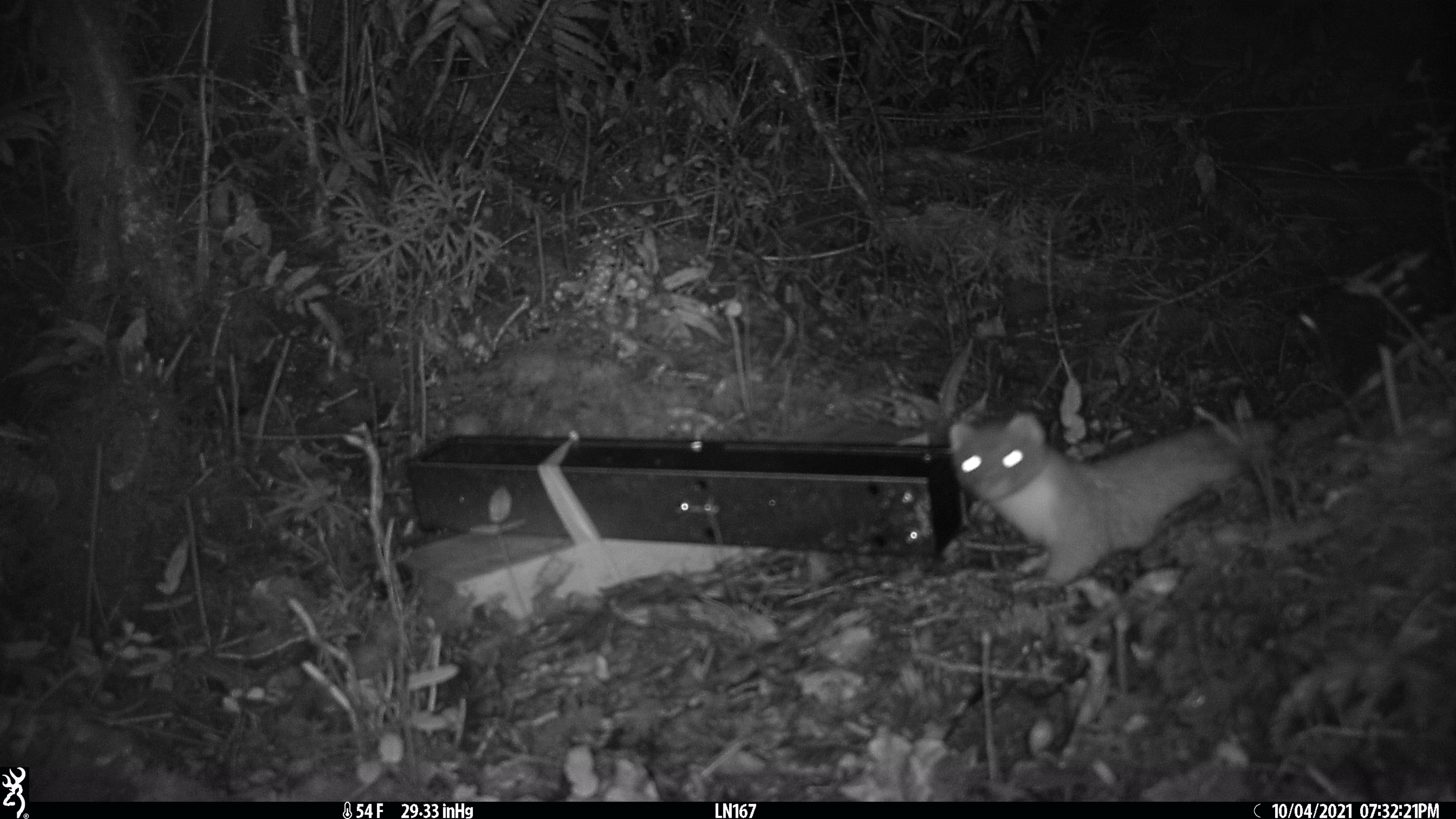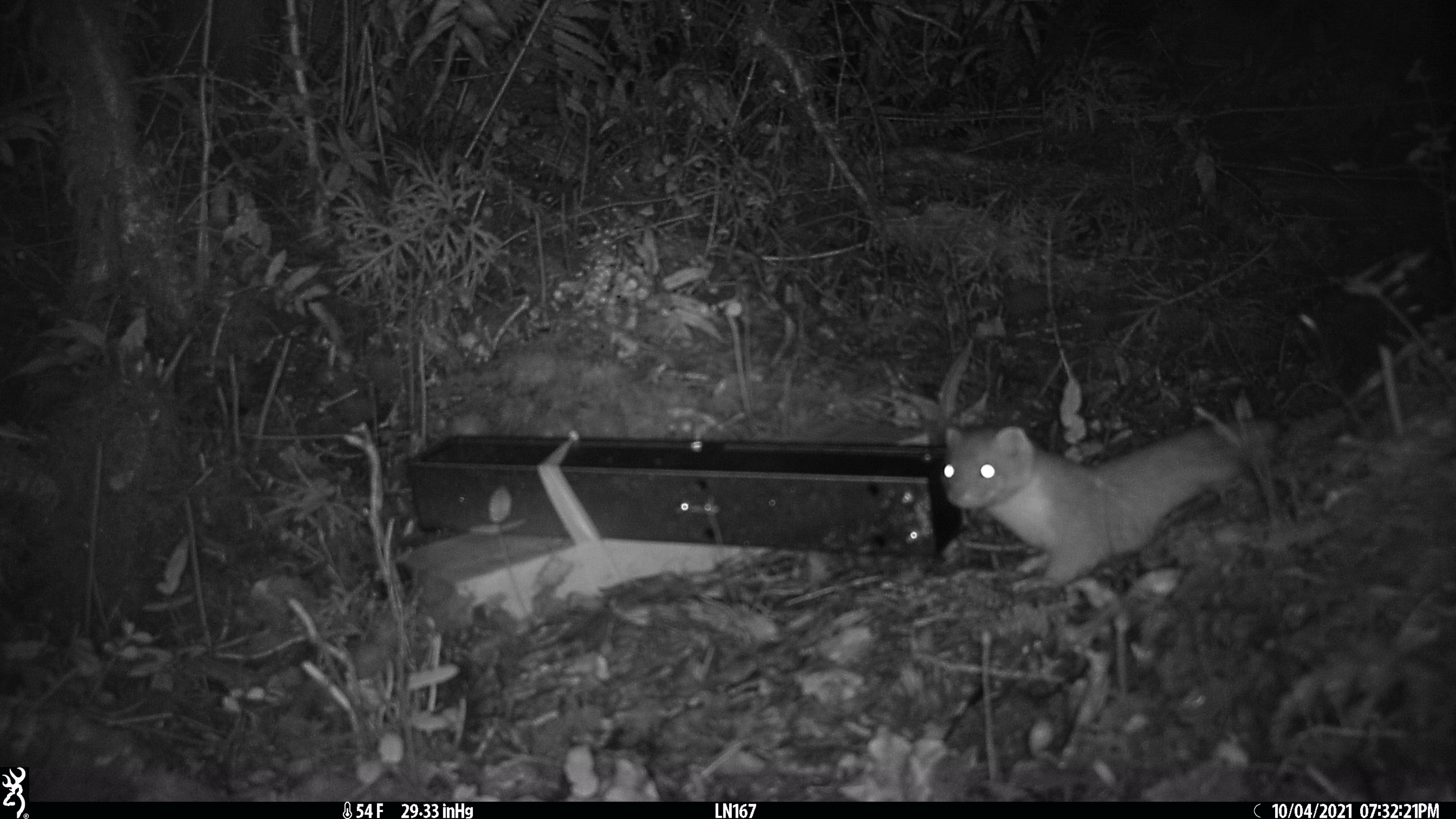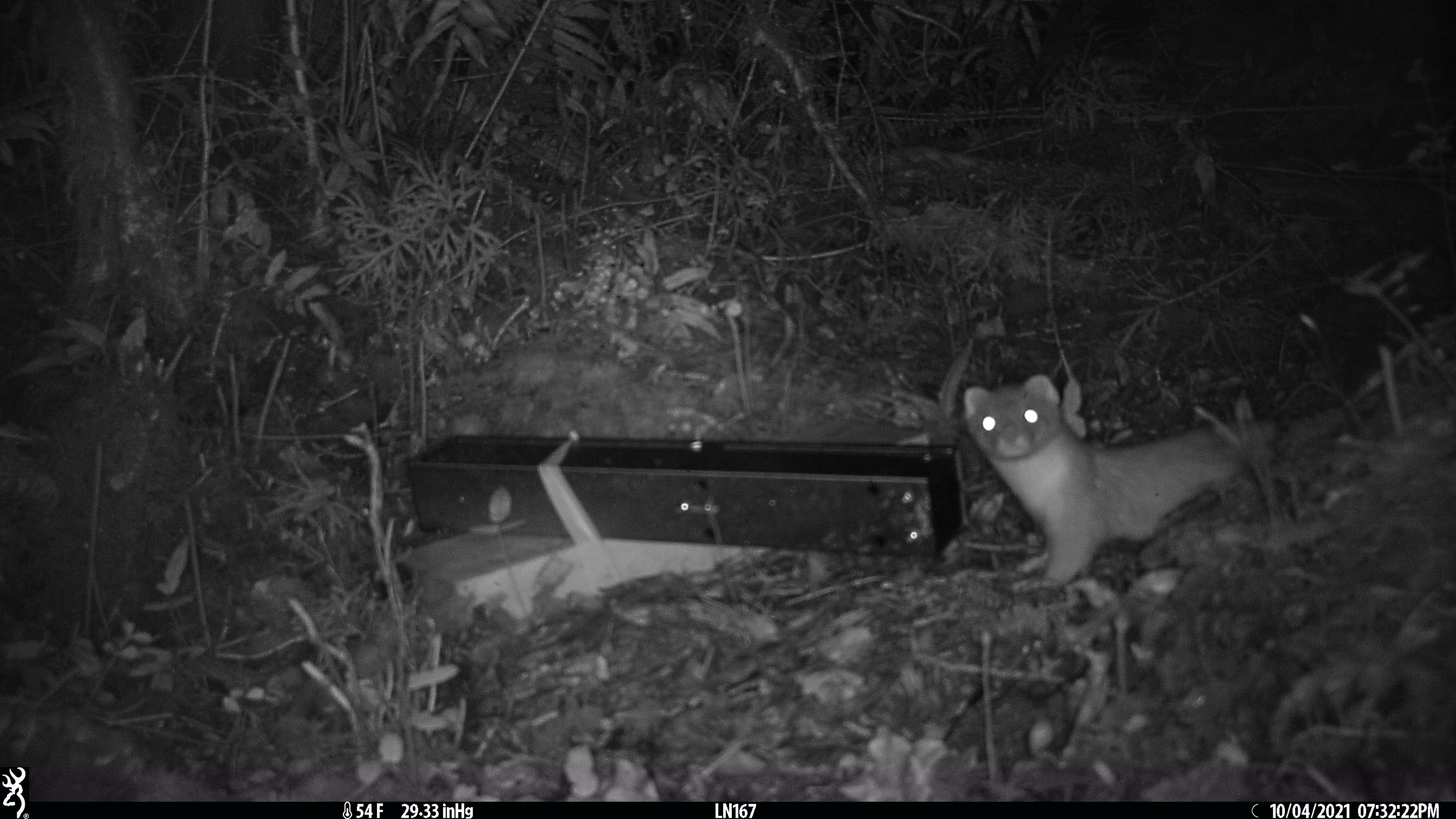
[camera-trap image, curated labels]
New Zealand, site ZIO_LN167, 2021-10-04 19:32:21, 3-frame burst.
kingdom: Animalia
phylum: Chordata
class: Mammalia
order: Carnivora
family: Mustelidae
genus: Mustela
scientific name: Mustela erminea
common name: stoat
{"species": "stoat (Mustela erminea)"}